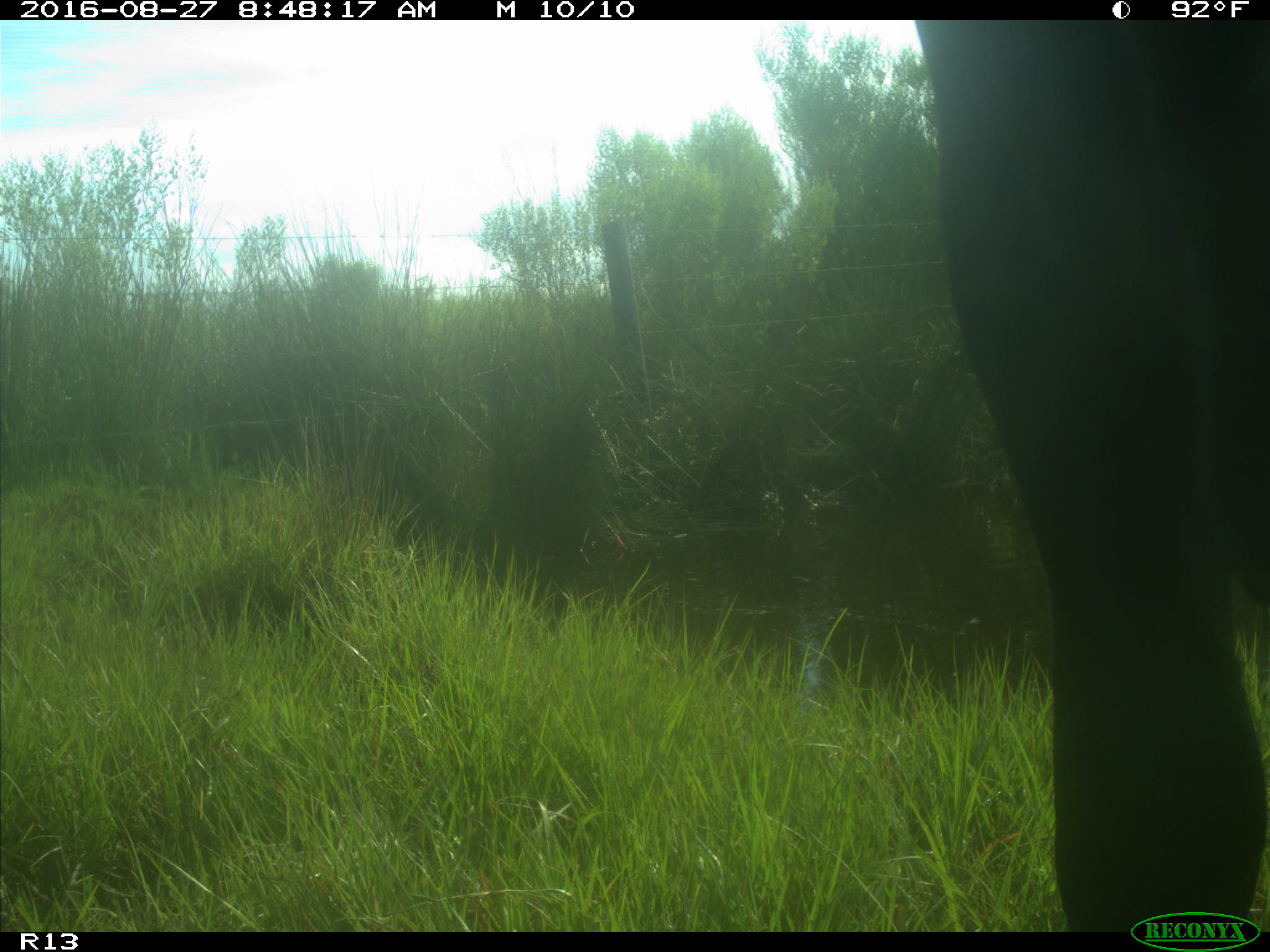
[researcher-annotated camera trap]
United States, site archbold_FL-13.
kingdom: Animalia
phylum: Chordata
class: Mammalia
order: Artiodactyla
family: Bovidae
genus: Bos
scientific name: Bos taurus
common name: domestic cow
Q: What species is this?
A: Bos taurus (domestic cow).